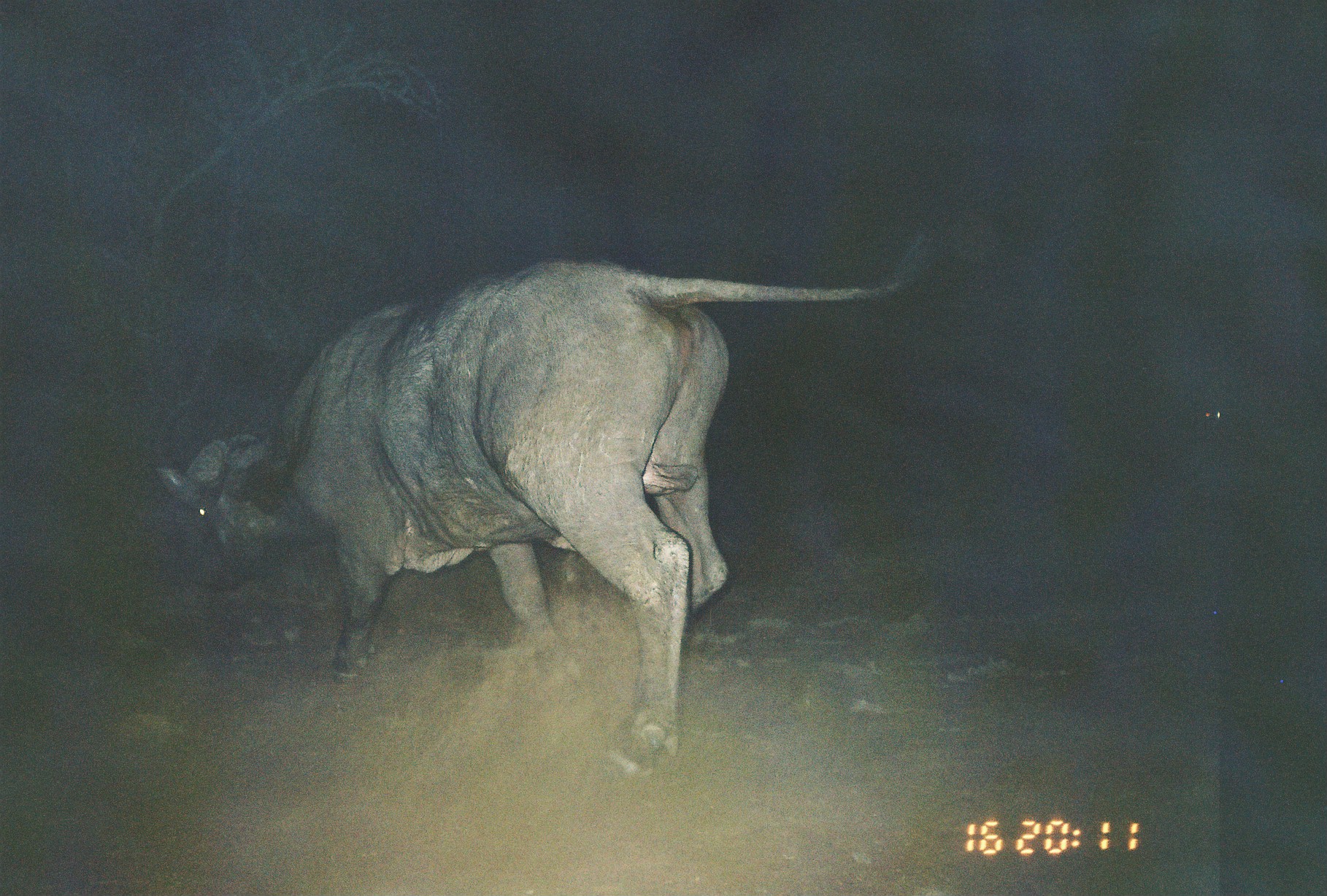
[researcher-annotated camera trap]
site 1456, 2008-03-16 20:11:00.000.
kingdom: Animalia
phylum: Chordata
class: Mammalia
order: Artiodactyla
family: Bovidae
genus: Syncerus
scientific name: Syncerus caffer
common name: african buffalo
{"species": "Syncerus caffer (african buffalo)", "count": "1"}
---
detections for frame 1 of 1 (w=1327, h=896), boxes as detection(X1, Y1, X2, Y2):
syncerus caffer: detection(150, 219, 949, 778)